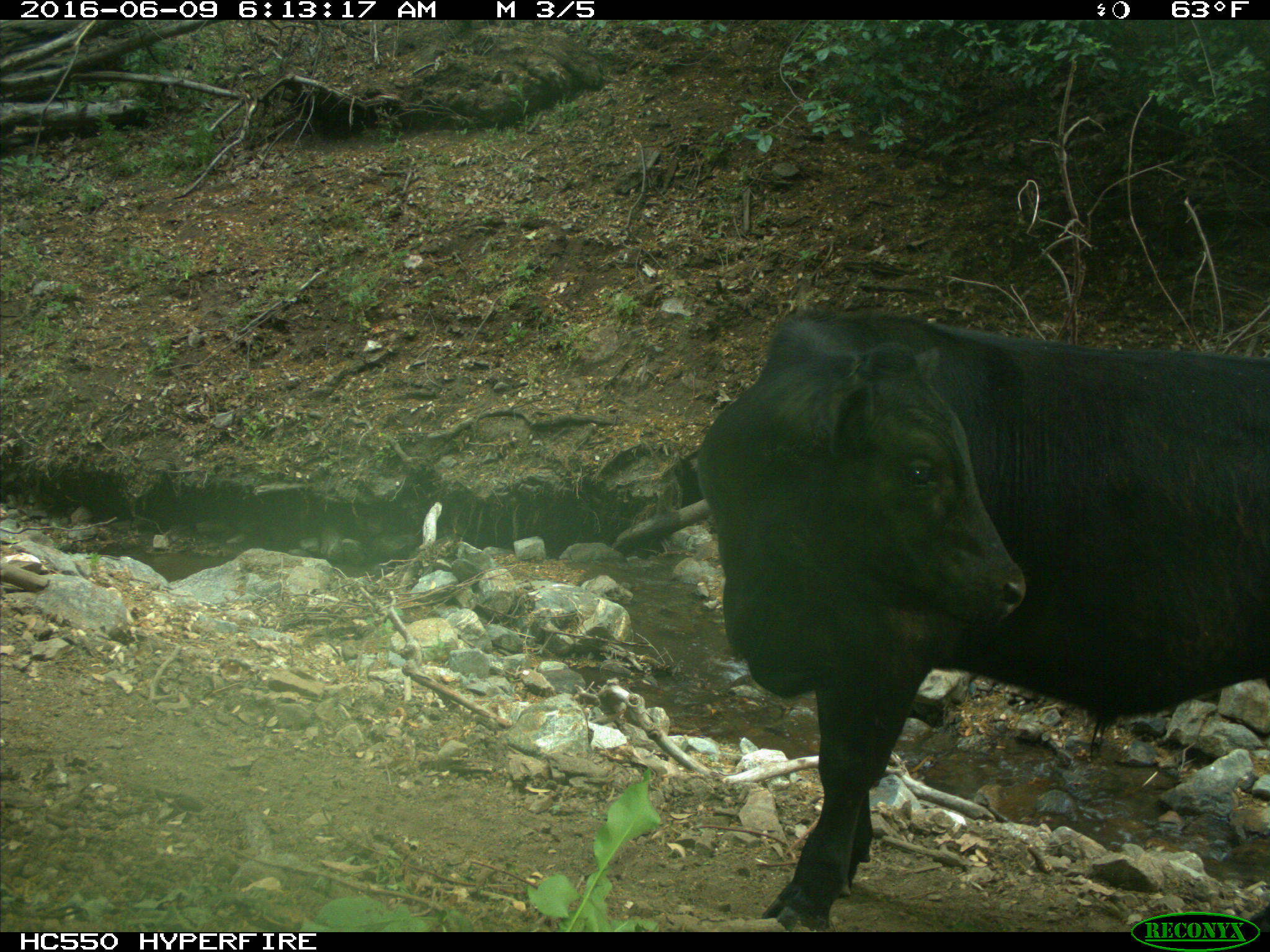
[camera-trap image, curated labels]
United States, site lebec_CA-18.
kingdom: Animalia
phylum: Chordata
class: Mammalia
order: Artiodactyla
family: Bovidae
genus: Bos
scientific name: Bos taurus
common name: domestic cow